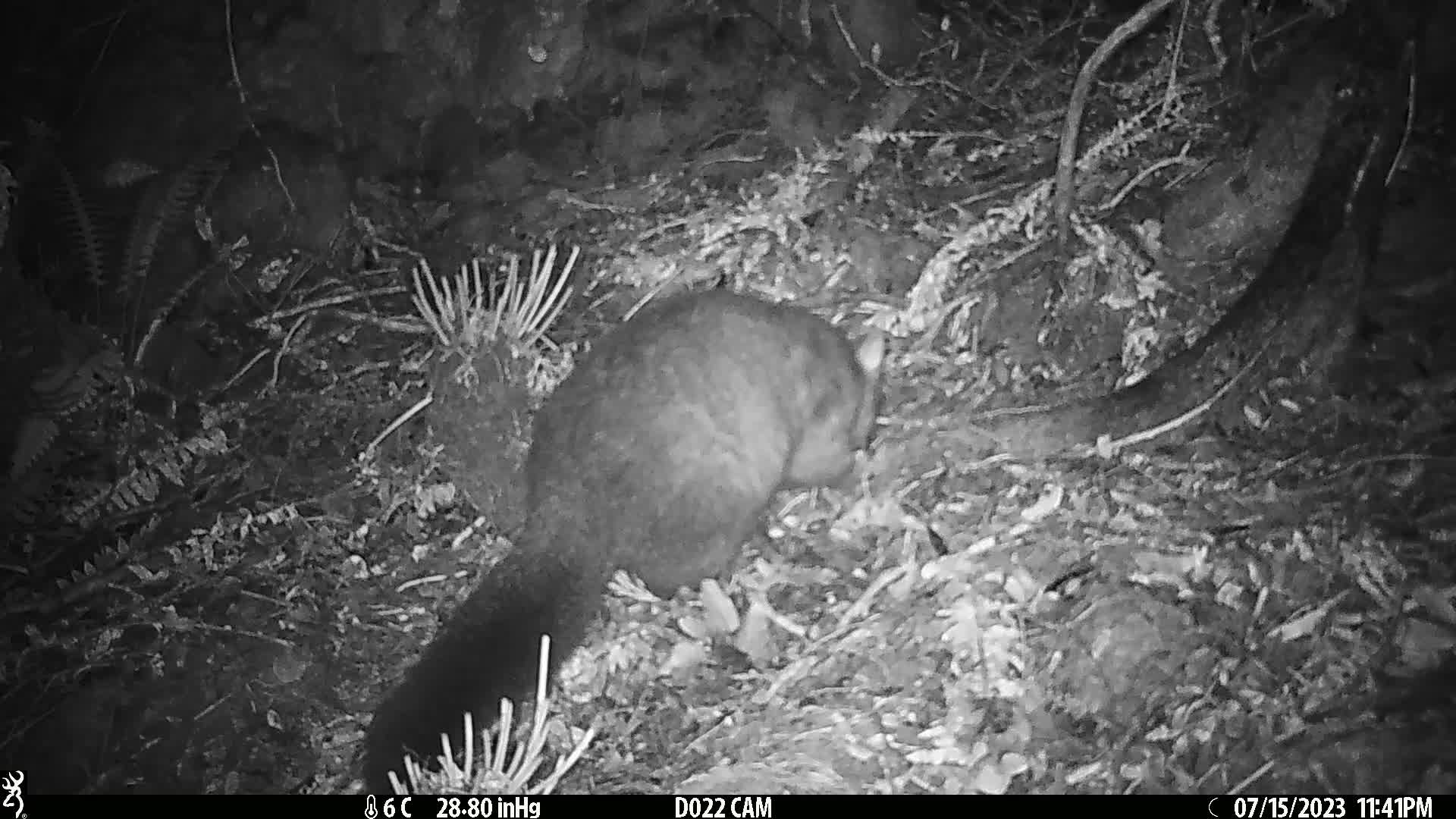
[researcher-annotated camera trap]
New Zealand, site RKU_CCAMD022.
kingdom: Animalia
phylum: Chordata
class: Mammalia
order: Diprotodontia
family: Phalangeridae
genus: Trichosurus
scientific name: Trichosurus vulpecula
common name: common brushtail possum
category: possum